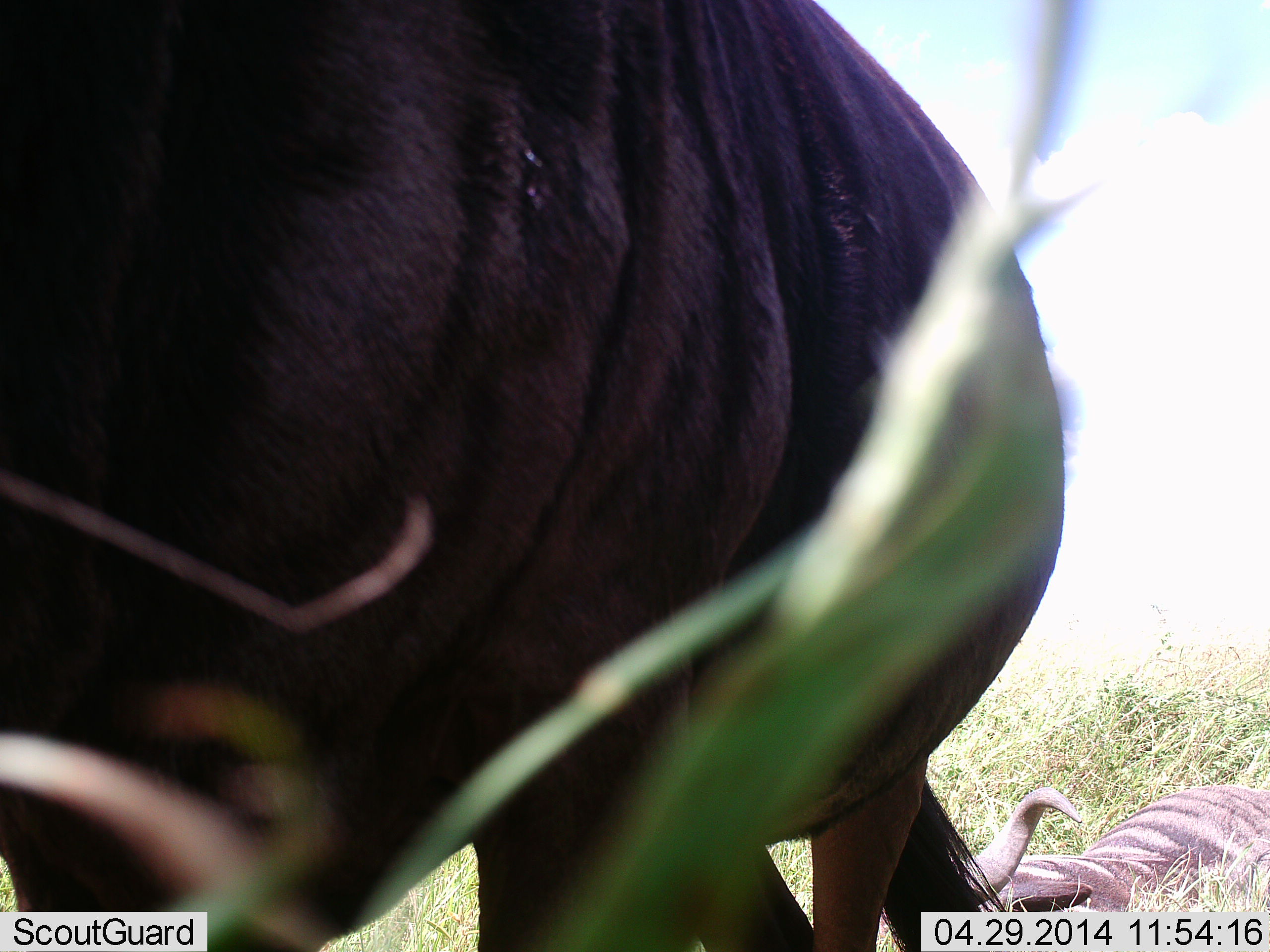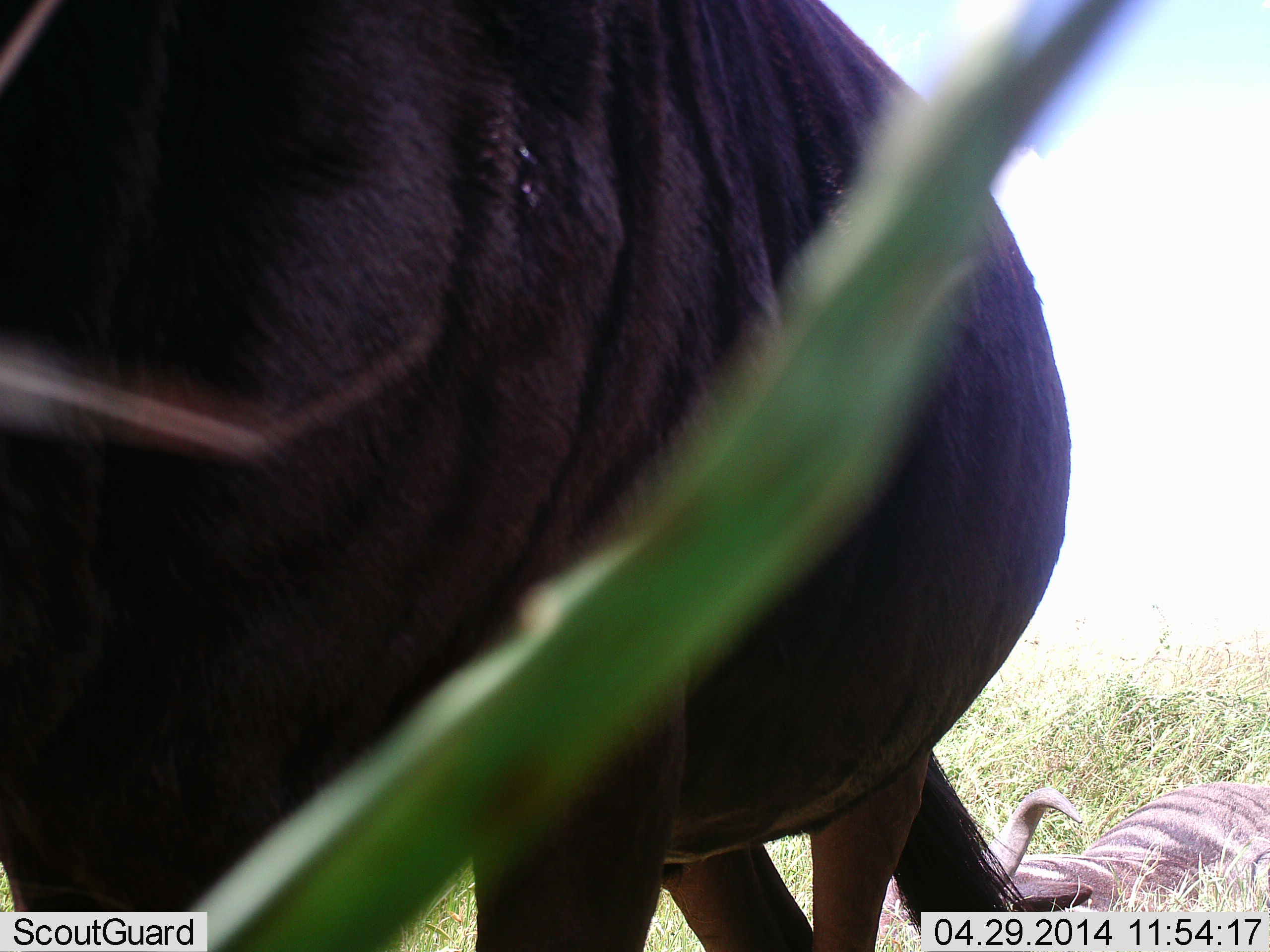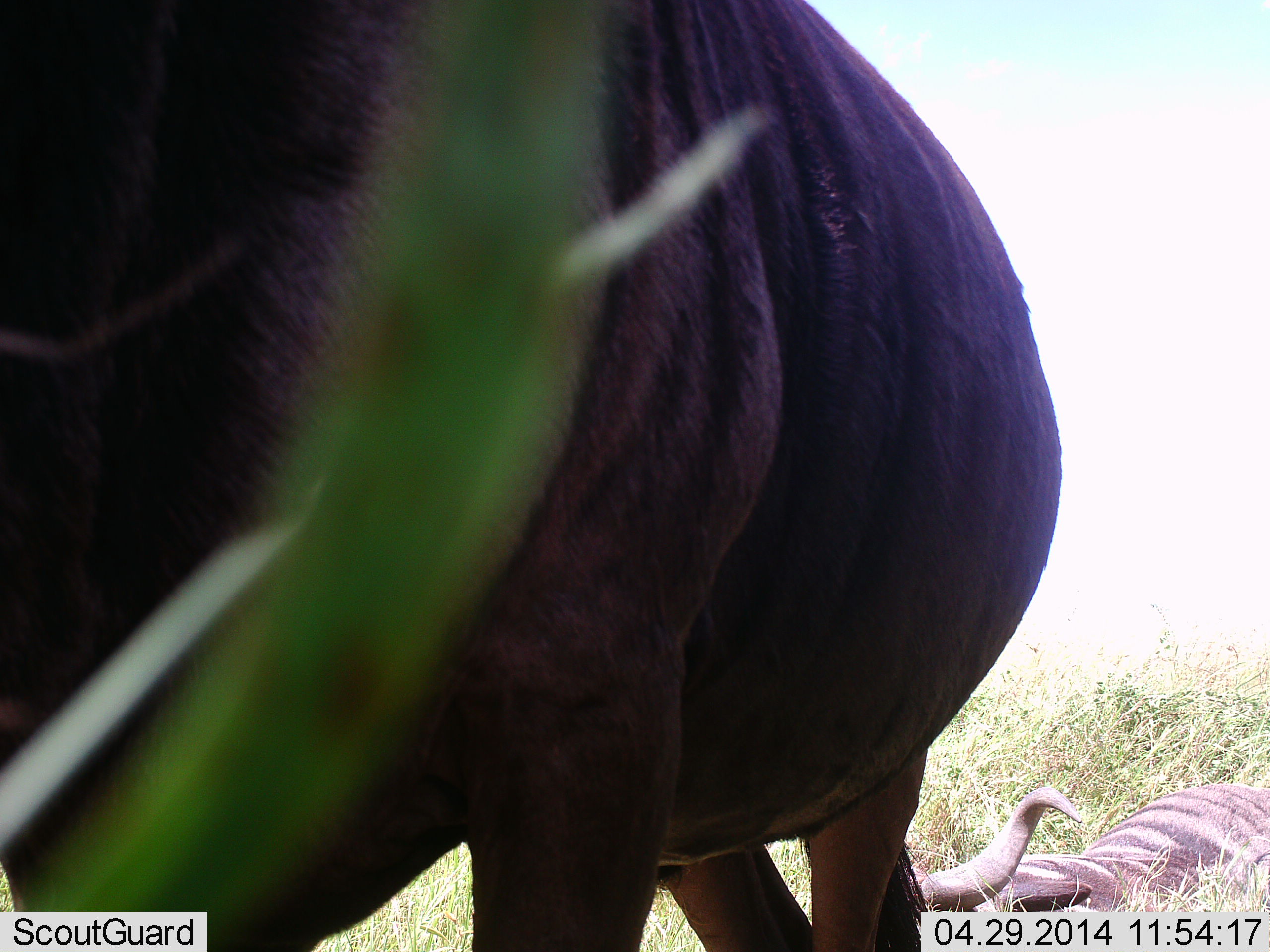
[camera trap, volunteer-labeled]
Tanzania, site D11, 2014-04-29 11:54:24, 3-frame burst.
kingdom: Animalia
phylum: Chordata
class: Mammalia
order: Artiodactyla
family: Bovidae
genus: Connochaetes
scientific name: Connochaetes taurinus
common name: blue wildebeest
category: wildebeest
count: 2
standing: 73%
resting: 100%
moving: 0%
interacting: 0%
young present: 0%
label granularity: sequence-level